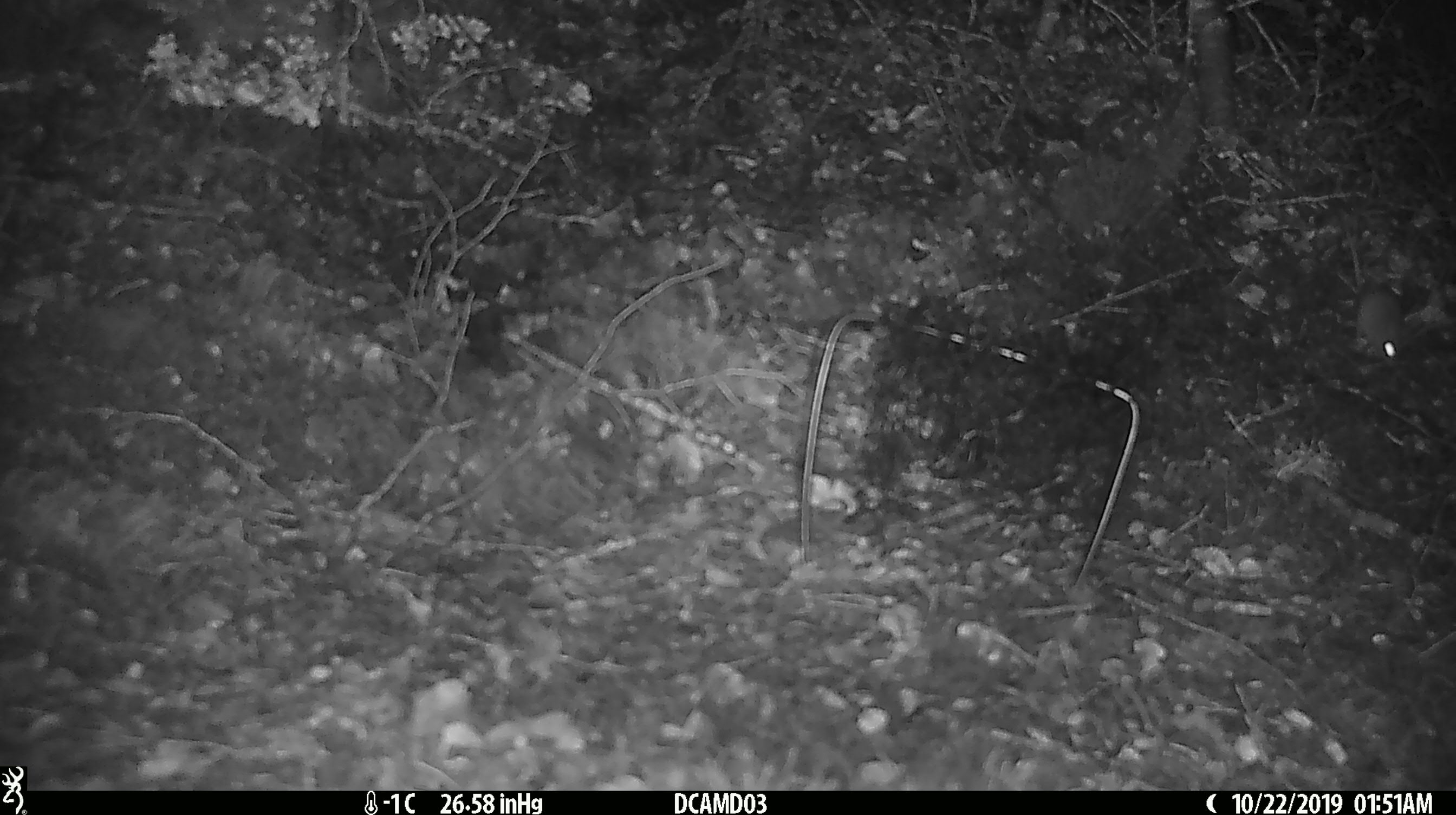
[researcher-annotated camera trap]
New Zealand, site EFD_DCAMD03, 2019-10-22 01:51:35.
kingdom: Animalia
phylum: Chordata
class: Mammalia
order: Rodentia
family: Muridae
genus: Mus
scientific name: Mus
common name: mouse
Mouse (Mus).